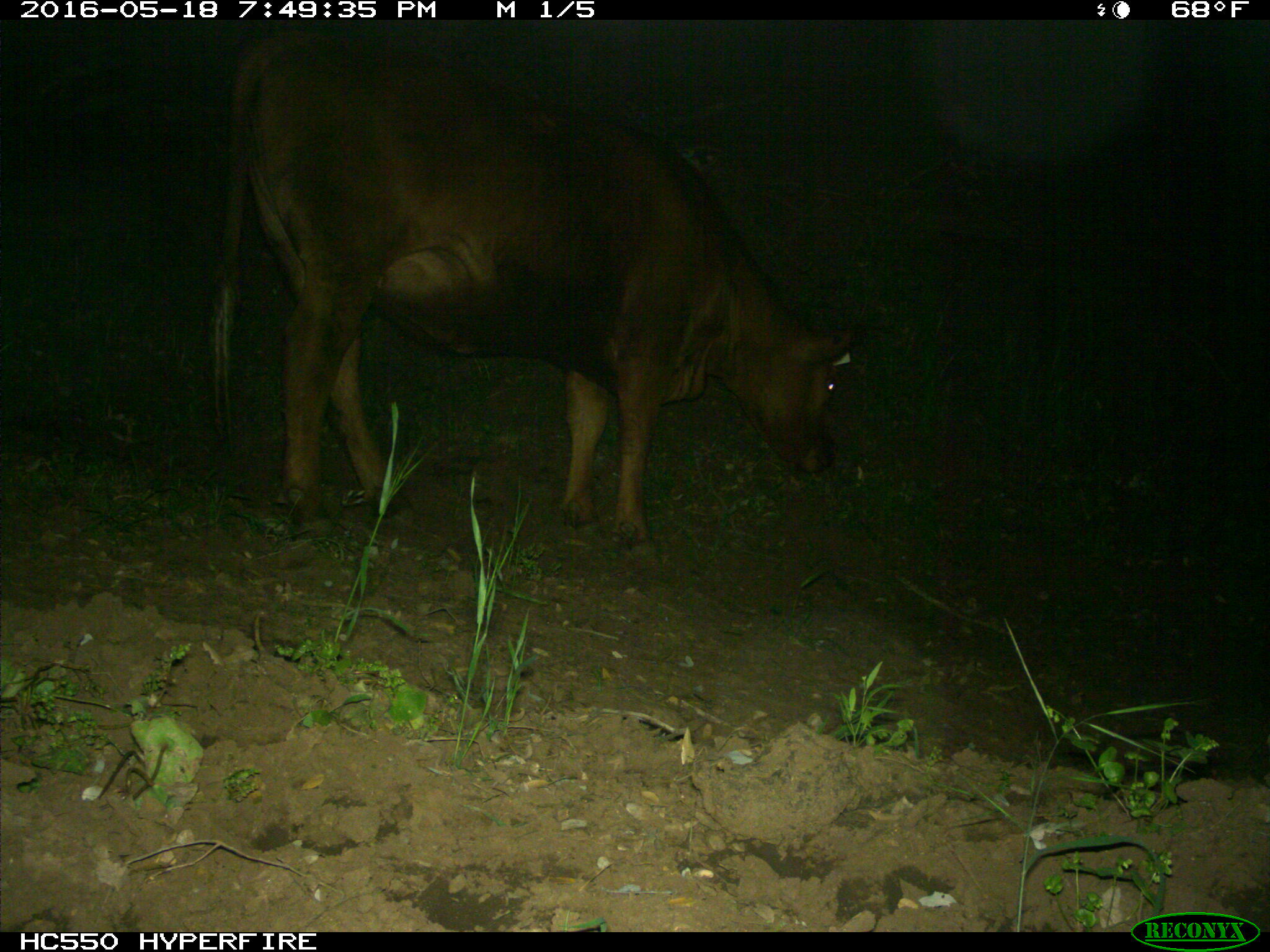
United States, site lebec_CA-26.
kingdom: Animalia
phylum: Chordata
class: Mammalia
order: Artiodactyla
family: Bovidae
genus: Bos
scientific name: Bos taurus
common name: domestic cow